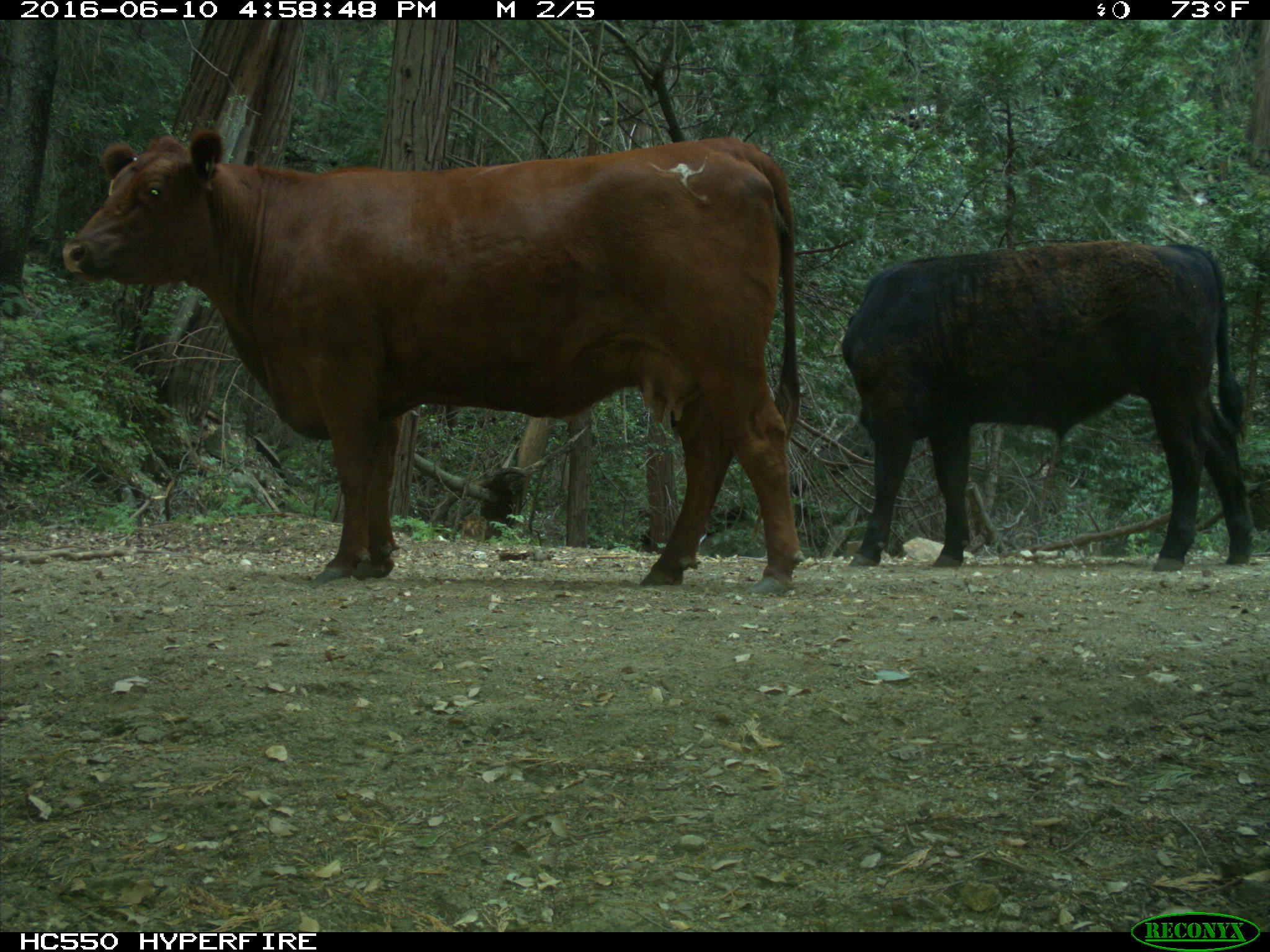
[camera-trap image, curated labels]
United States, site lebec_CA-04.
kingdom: Animalia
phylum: Chordata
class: Mammalia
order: Artiodactyla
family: Bovidae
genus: Bos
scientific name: Bos taurus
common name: domestic cow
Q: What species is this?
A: Bos taurus (domestic cow).